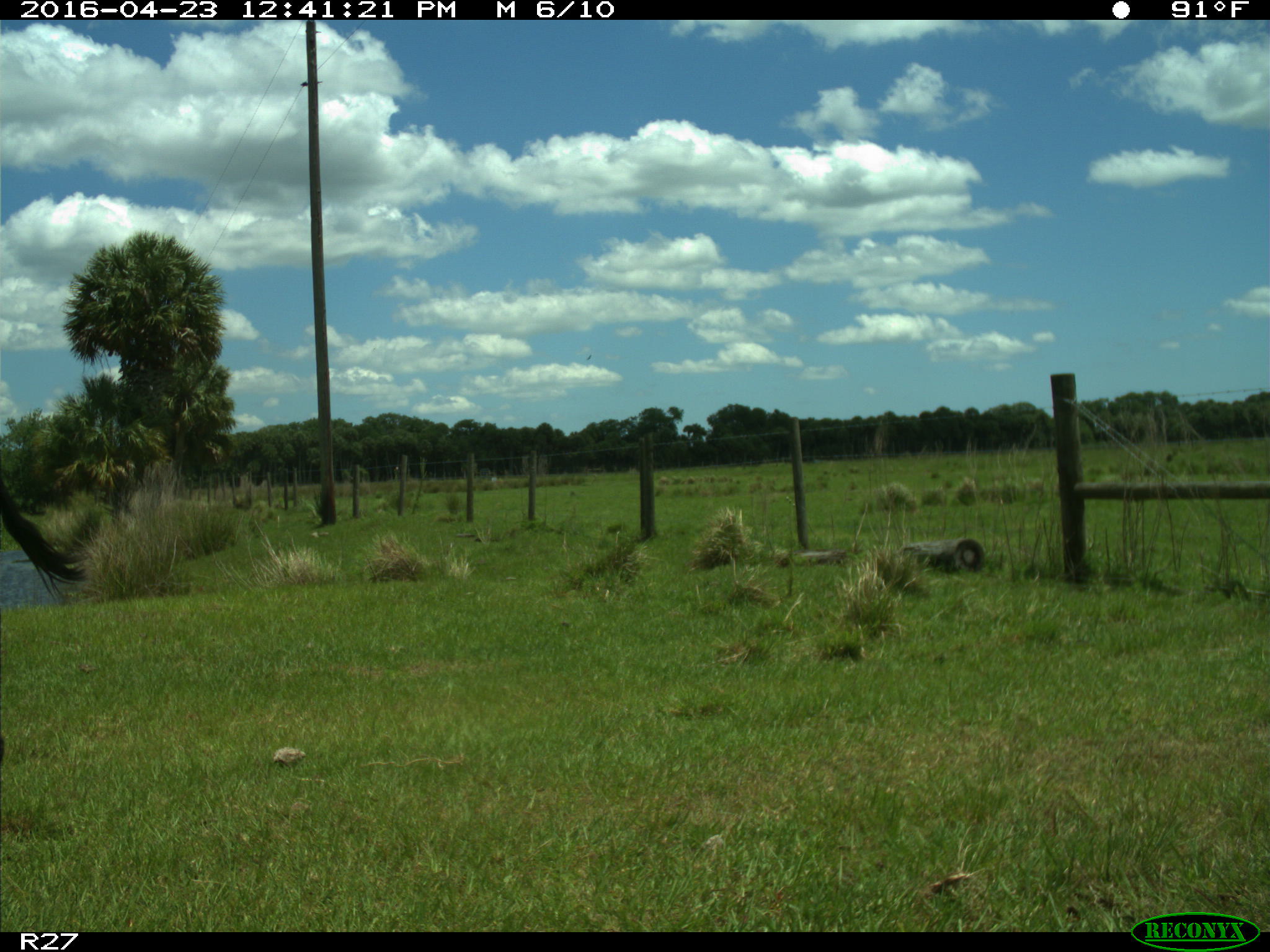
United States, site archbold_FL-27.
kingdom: Animalia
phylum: Chordata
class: Mammalia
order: Artiodactyla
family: Bovidae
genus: Bos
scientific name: Bos taurus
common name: domestic cow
Bos taurus (domestic cow).